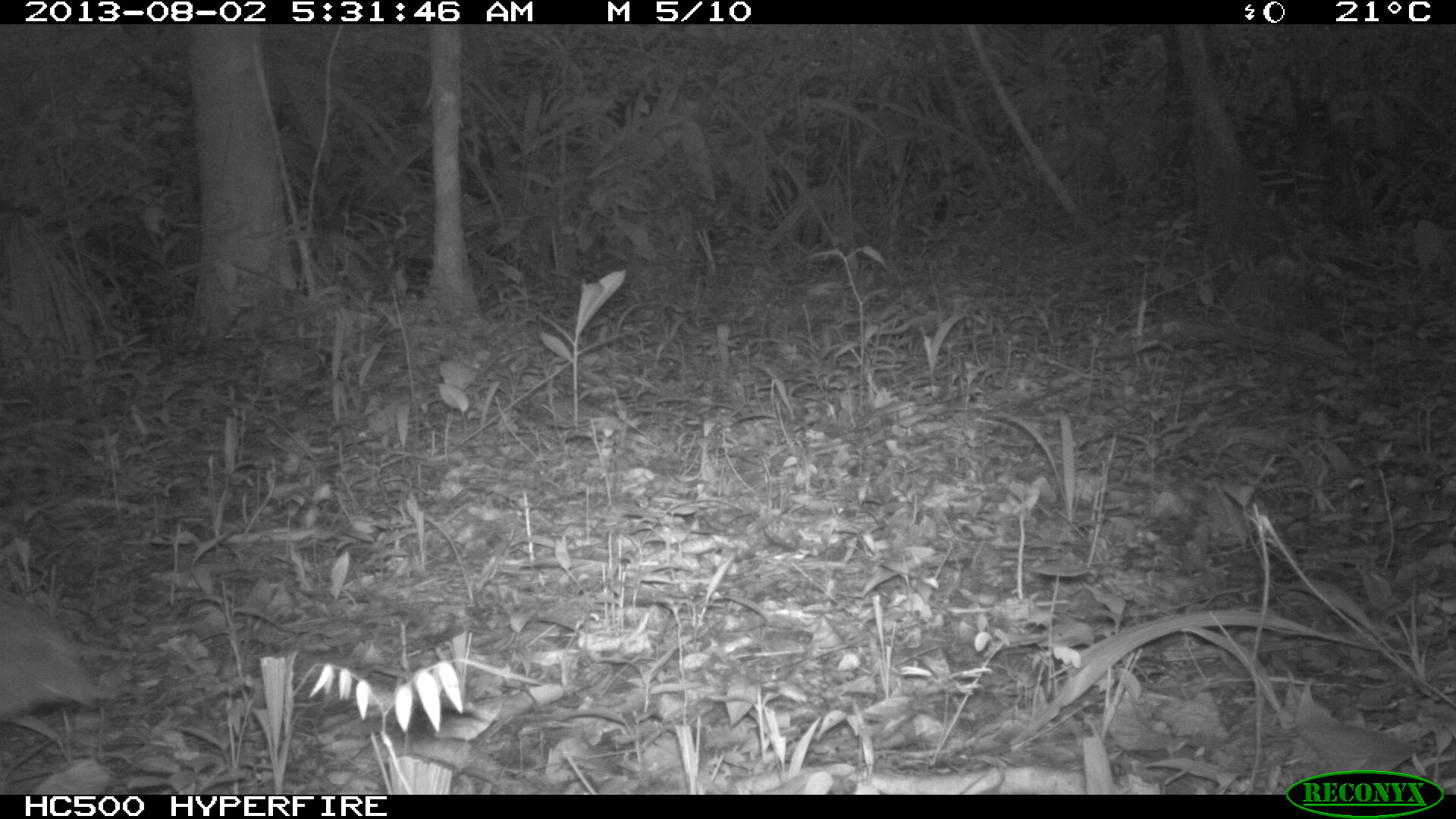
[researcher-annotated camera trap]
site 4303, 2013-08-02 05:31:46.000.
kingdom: Animalia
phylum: Chordata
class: Aves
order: Tinamiformes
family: Tinamidae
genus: Tinamus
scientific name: Tinamus major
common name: great tinamou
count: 1